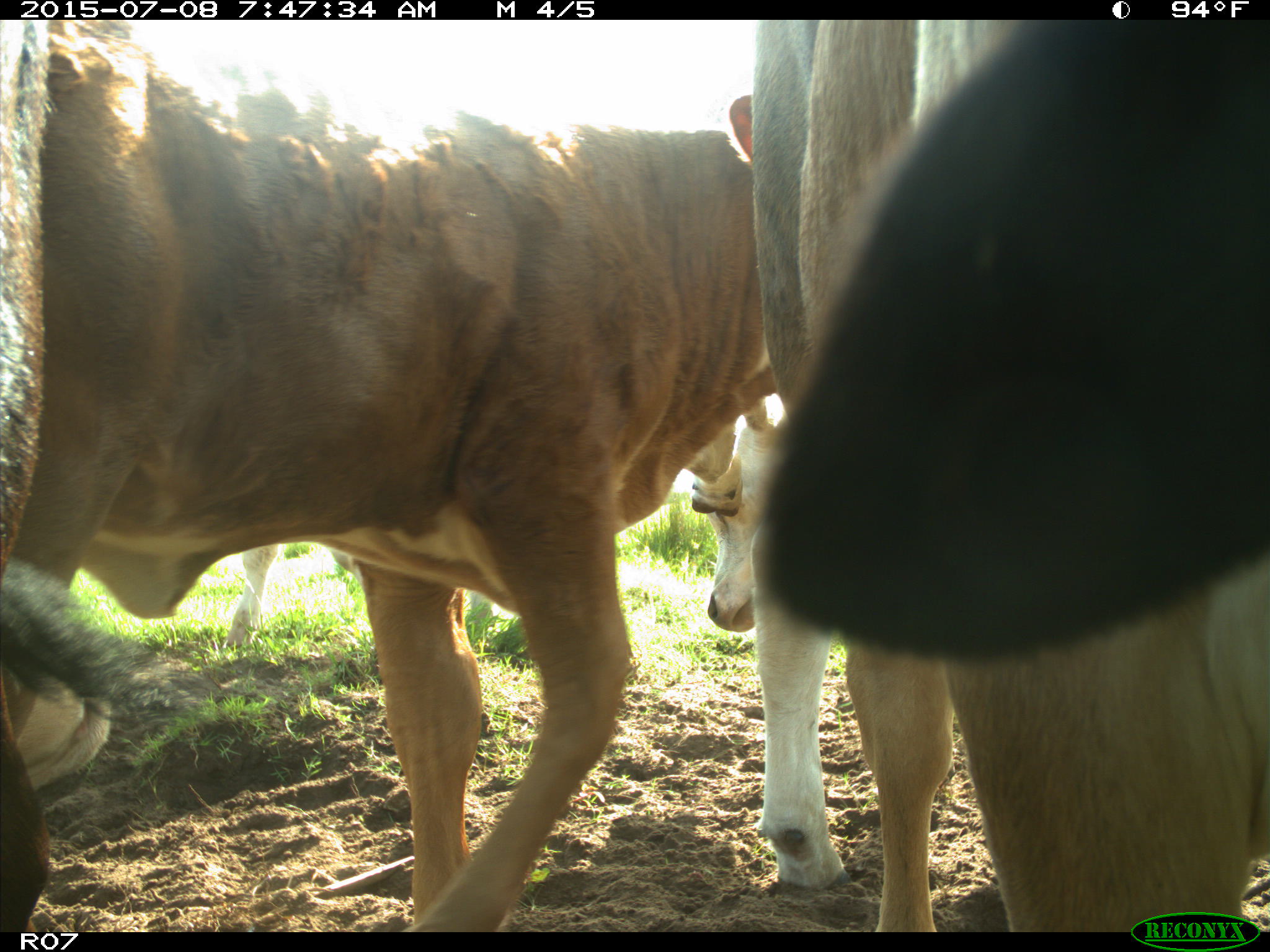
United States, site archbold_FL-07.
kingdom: Animalia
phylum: Chordata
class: Mammalia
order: Artiodactyla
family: Bovidae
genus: Bos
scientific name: Bos taurus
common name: domestic cow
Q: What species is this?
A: Bos taurus (domestic cow).